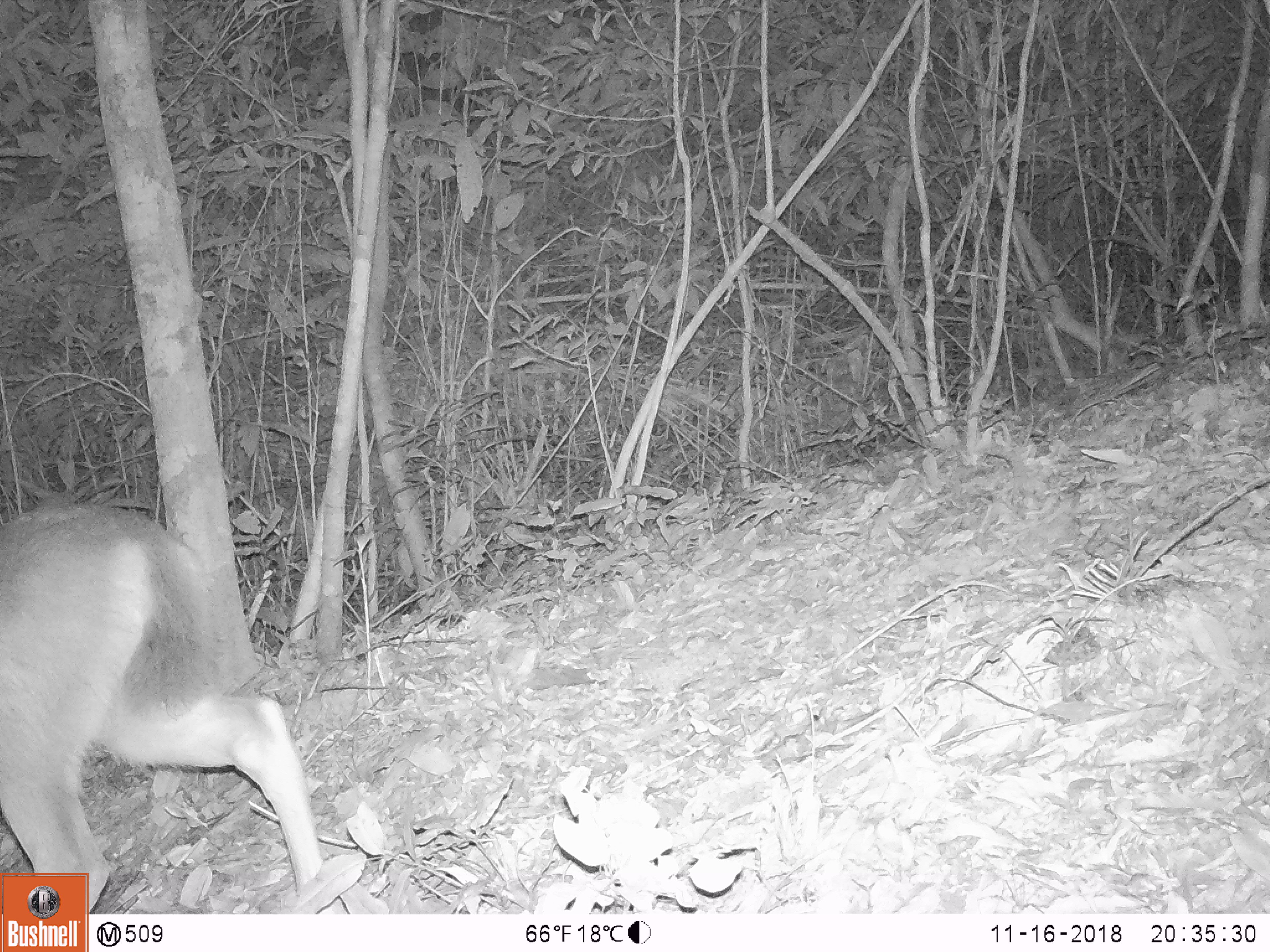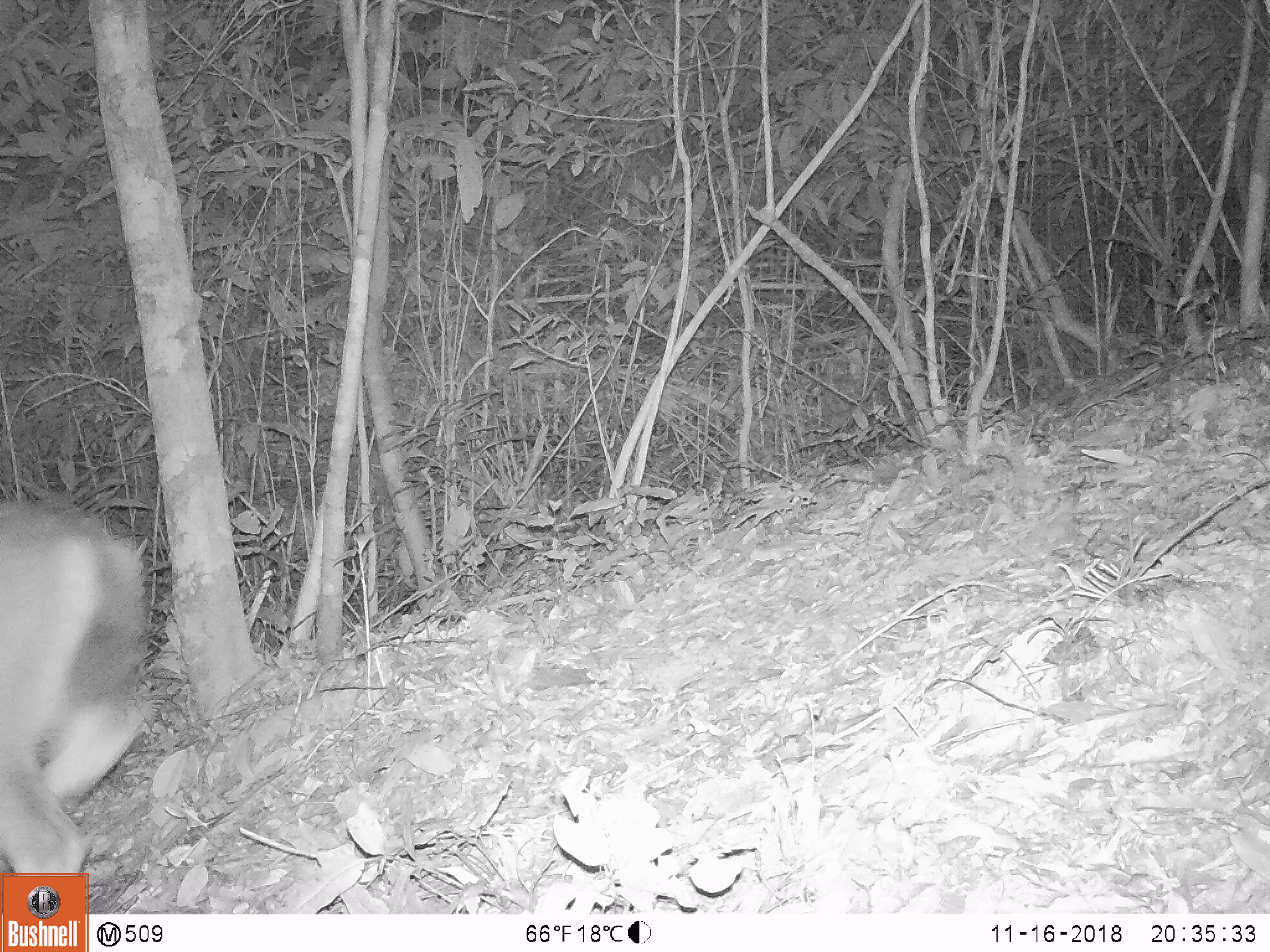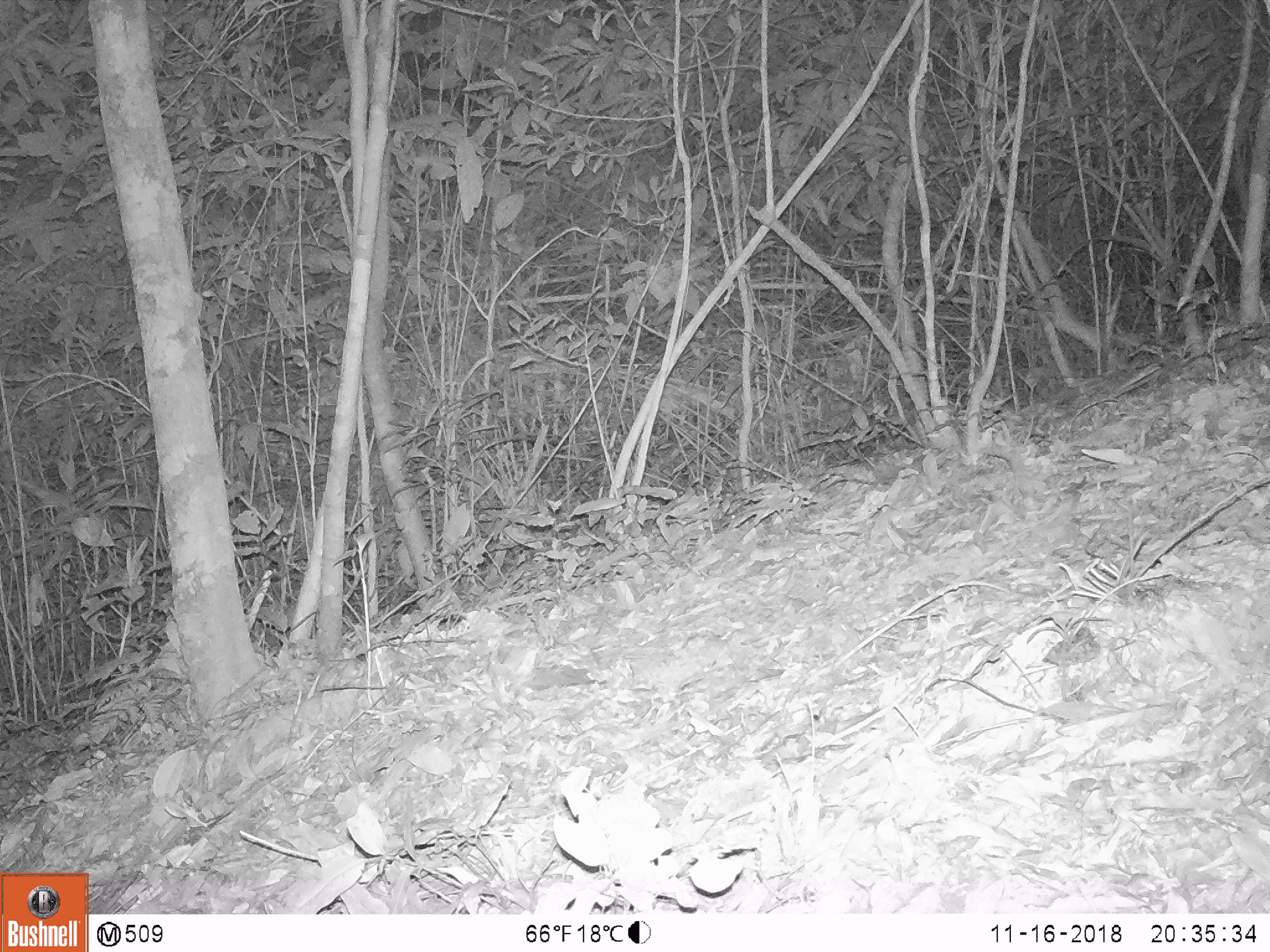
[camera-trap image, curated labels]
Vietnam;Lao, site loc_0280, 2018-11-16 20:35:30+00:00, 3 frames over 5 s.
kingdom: Animalia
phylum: Chordata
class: Mammalia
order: Artiodactyla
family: Cervidae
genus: Rusa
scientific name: Rusa unicolor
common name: sambar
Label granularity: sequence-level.